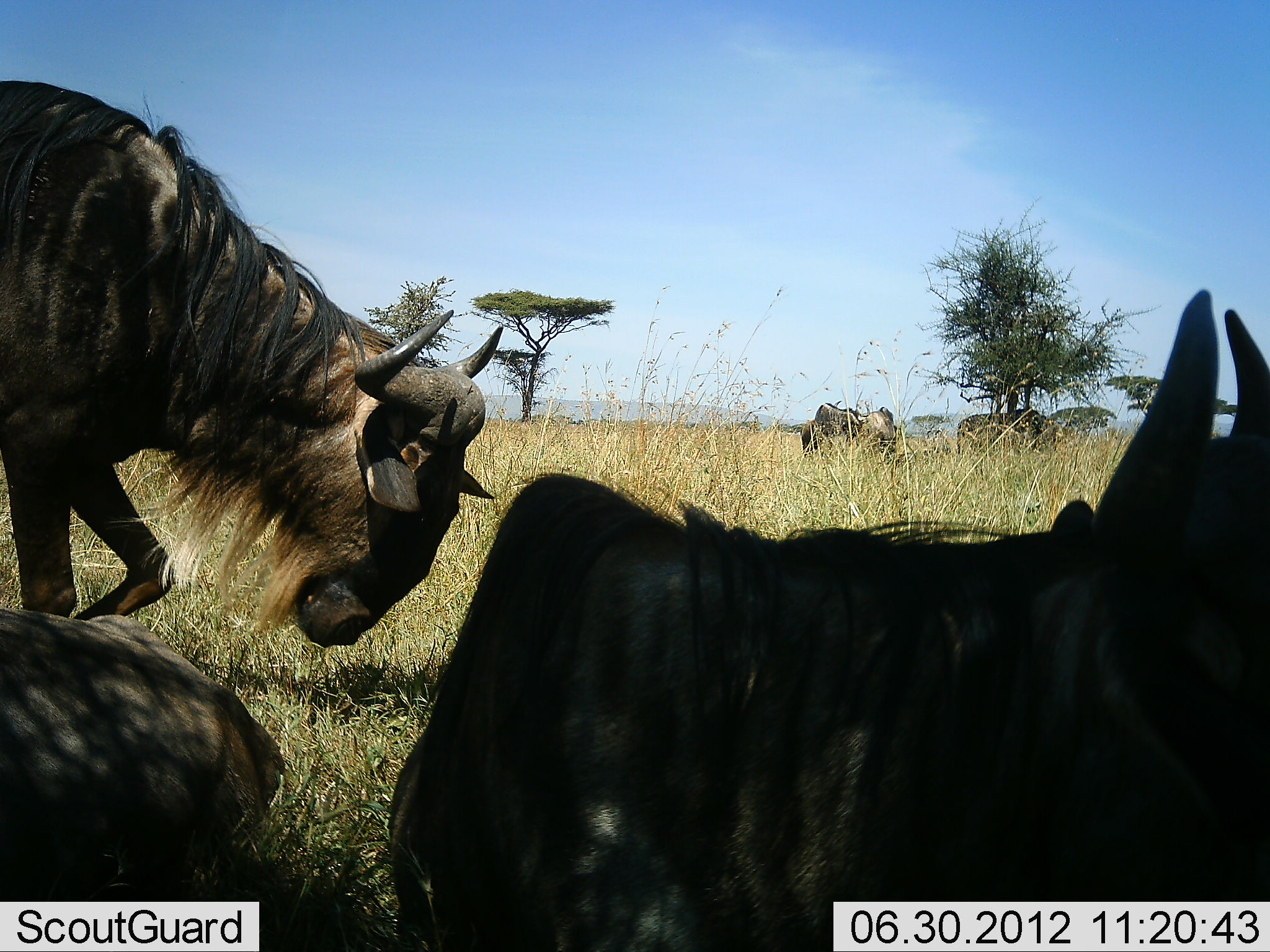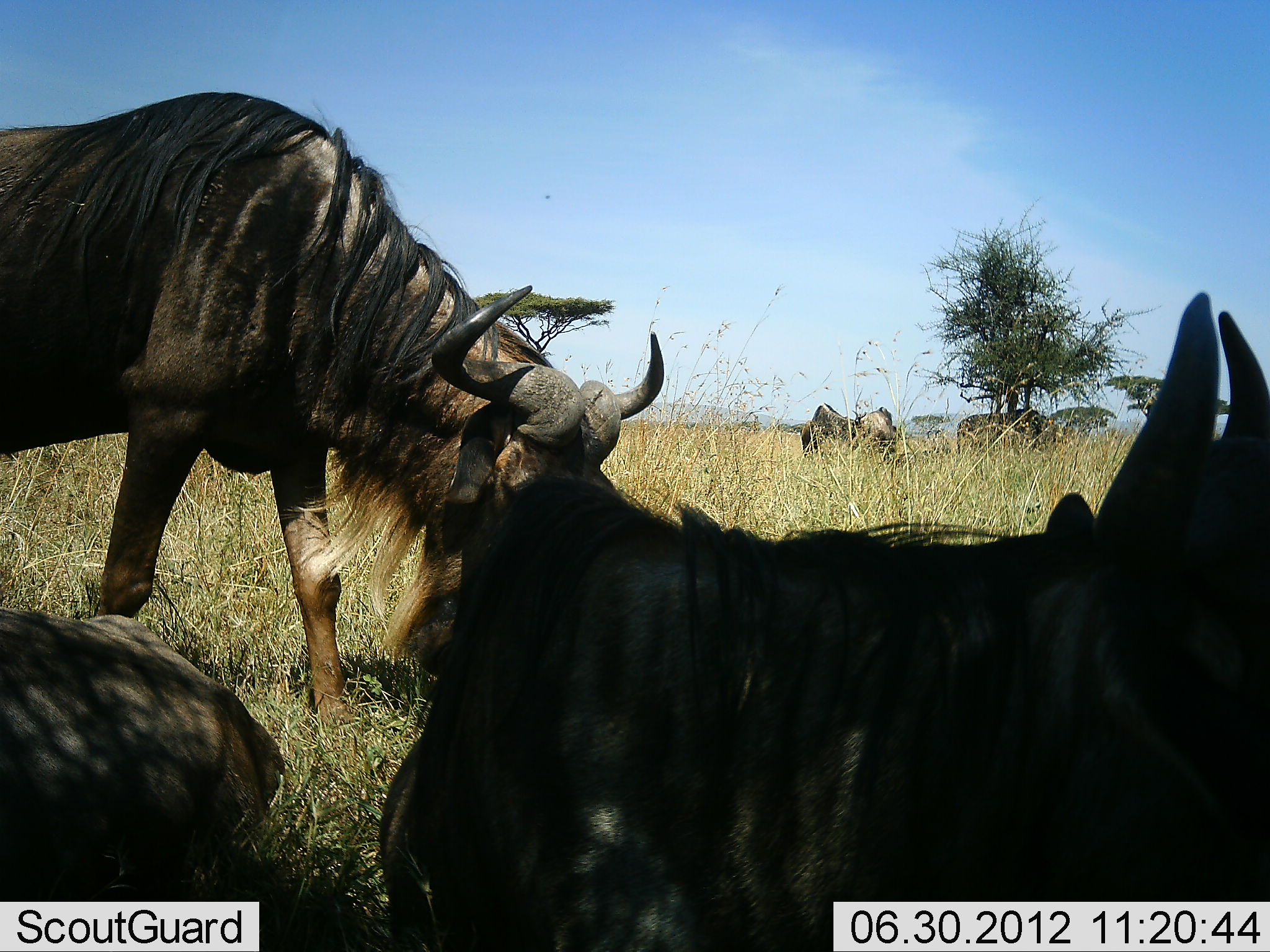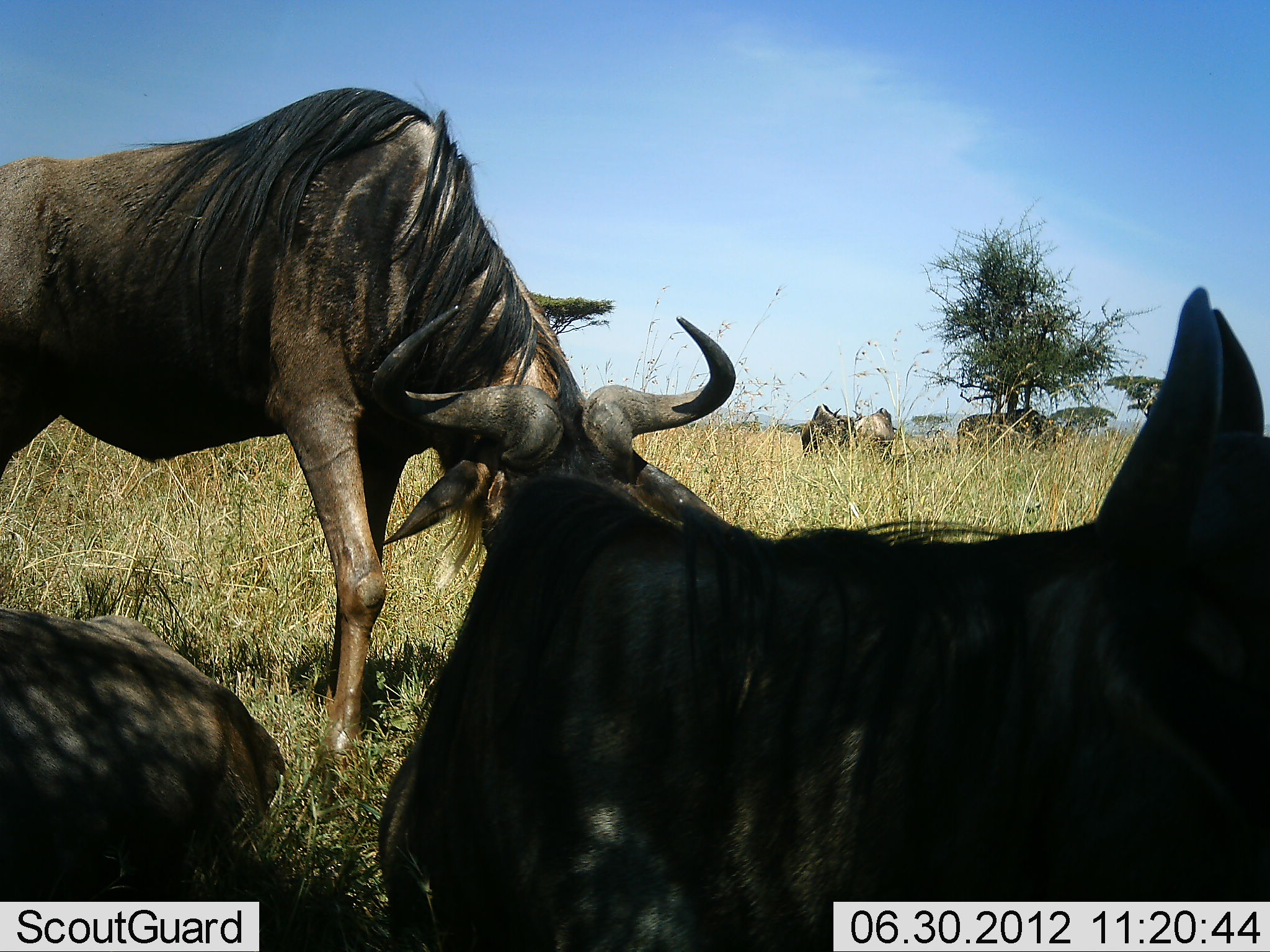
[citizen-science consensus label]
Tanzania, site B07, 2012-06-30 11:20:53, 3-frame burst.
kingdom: Animalia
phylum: Chordata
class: Mammalia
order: Artiodactyla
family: Bovidae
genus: Connochaetes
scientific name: Connochaetes taurinus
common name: blue wildebeest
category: wildebeest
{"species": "wildebeest (blue wildebeest) (Connochaetes taurinus)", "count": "5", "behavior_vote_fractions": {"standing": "70%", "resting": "80%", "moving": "10%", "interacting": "10%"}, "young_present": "0%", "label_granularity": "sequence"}